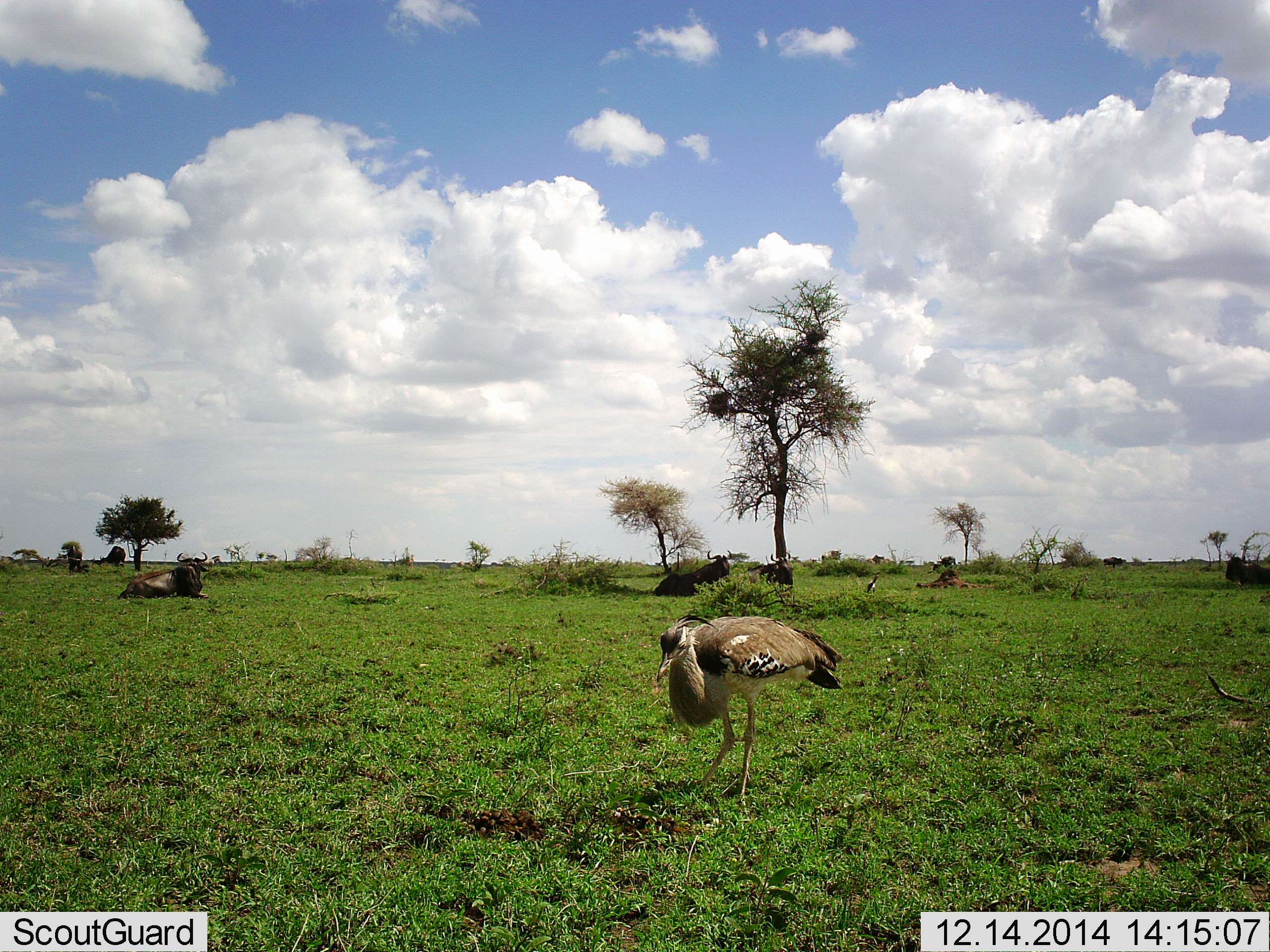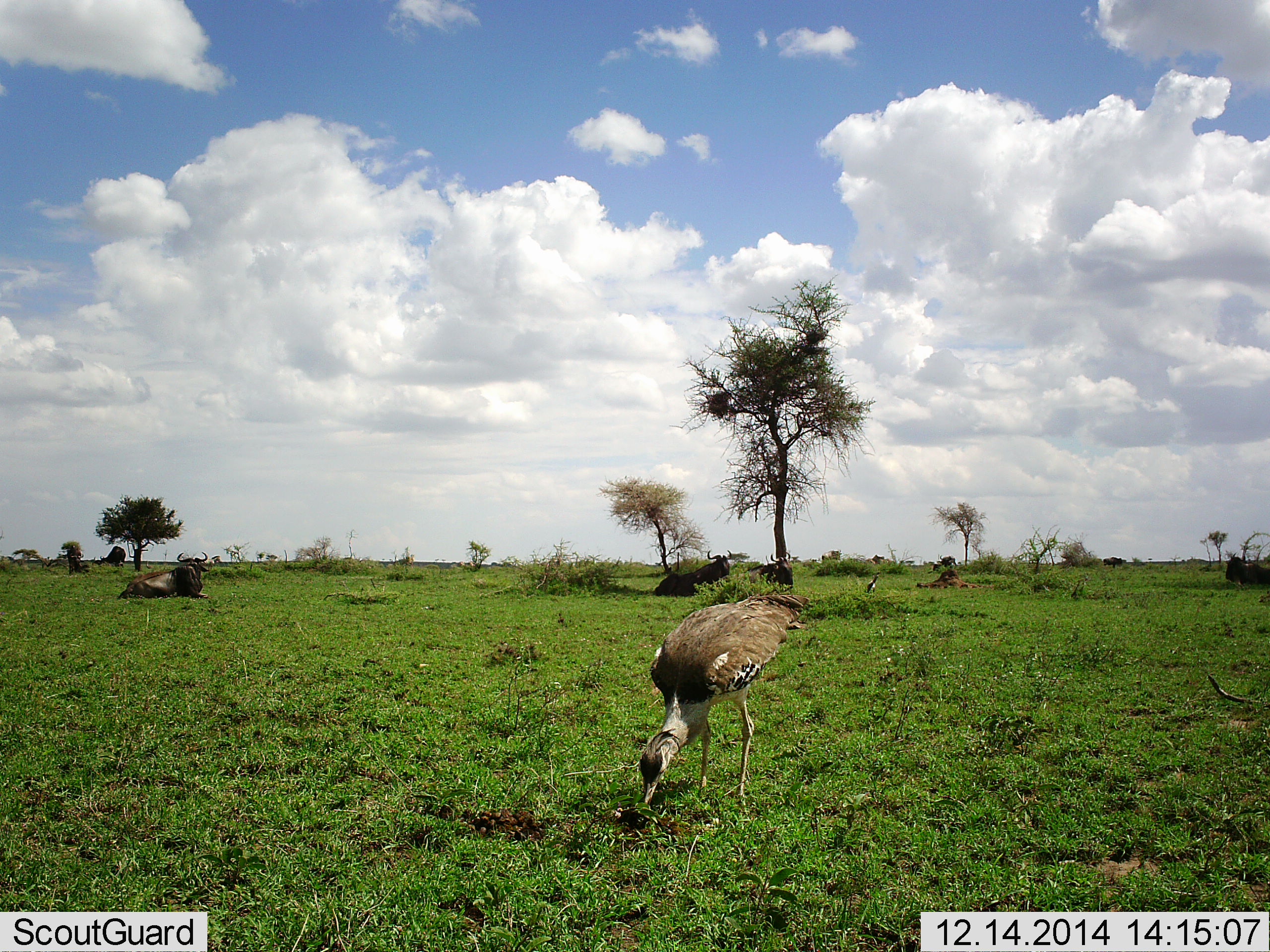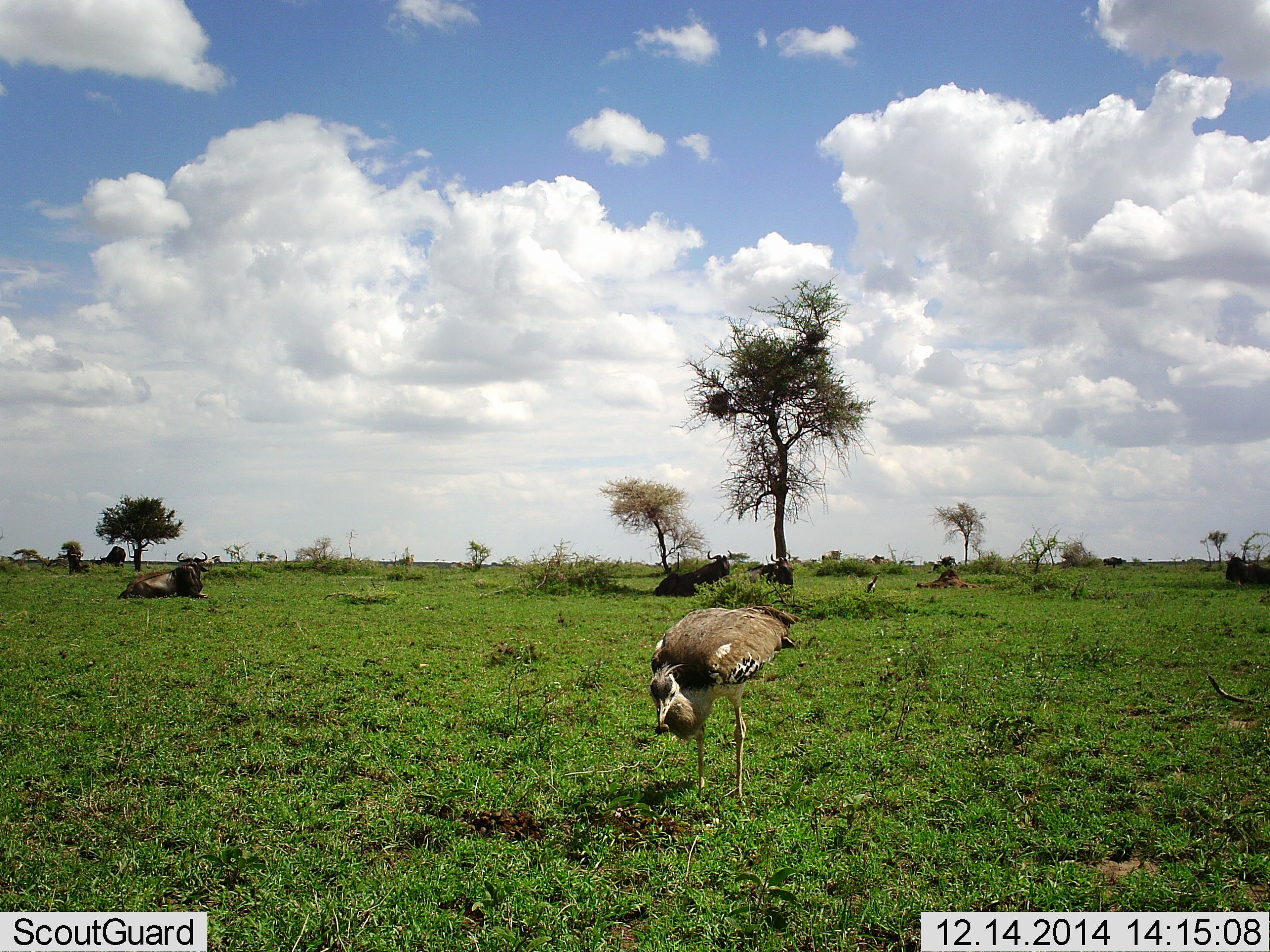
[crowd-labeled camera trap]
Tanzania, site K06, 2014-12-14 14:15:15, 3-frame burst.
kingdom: Animalia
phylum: Chordata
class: Aves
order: Otidiformes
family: Otididae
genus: Ardeotis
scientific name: Ardeotis kori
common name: kori bustard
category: koribustard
Koribustard (kori bustard) (Ardeotis kori), count 1. Behavior (volunteer vote fractions): standing 33%, resting 0%, moving 0%, interacting 0%. Young present (vote fraction): 0%. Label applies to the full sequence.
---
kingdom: Animalia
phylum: Chordata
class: Mammalia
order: Artiodactyla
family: Bovidae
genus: Connochaetes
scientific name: Connochaetes taurinus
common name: blue wildebeest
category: wildebeest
Wildebeest (blue wildebeest) (Connochaetes taurinus), count 3. Behavior (volunteer vote fractions): standing 0%, resting 100%, moving 0%, interacting 0%. Young present (vote fraction): 0%. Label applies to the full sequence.